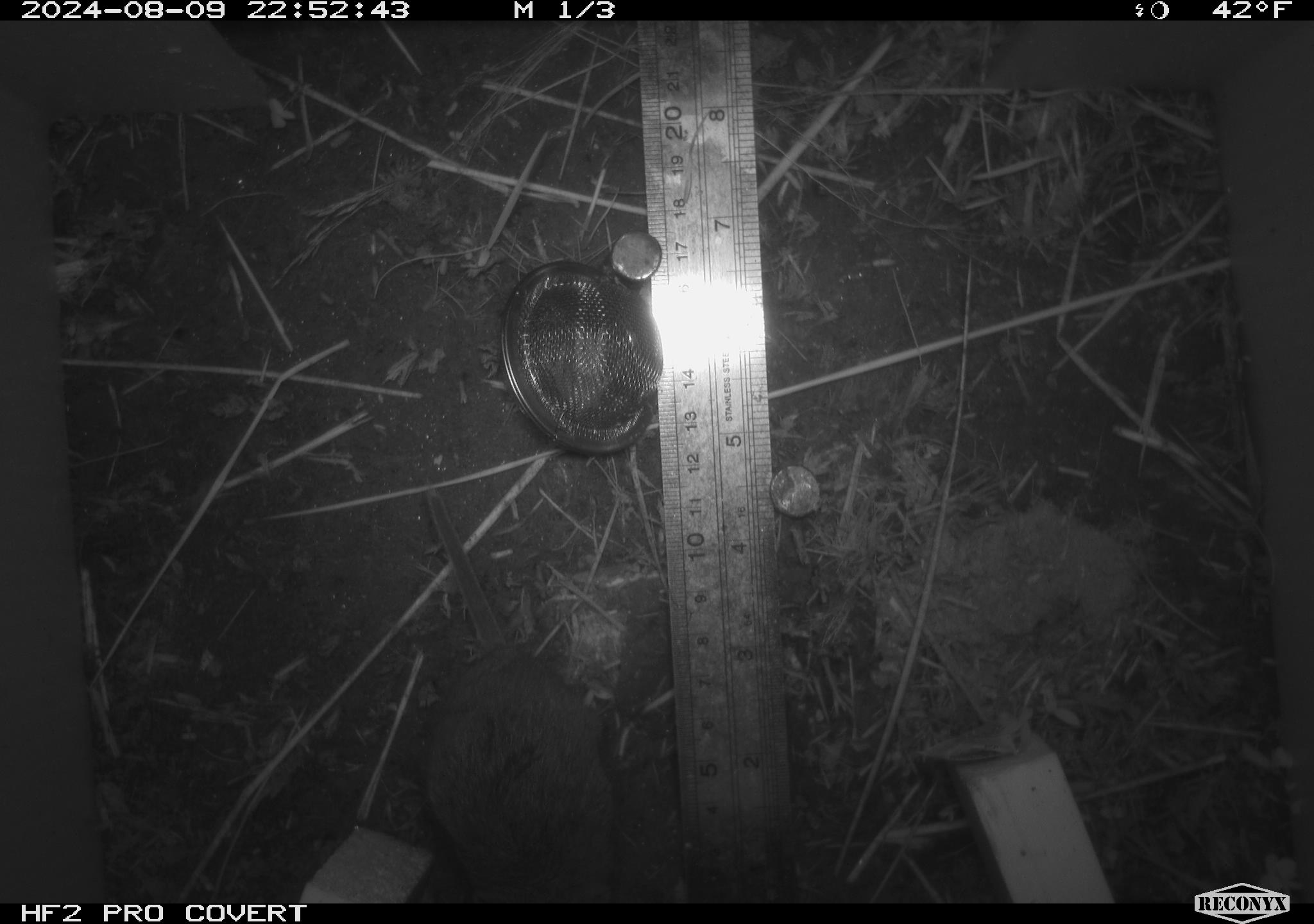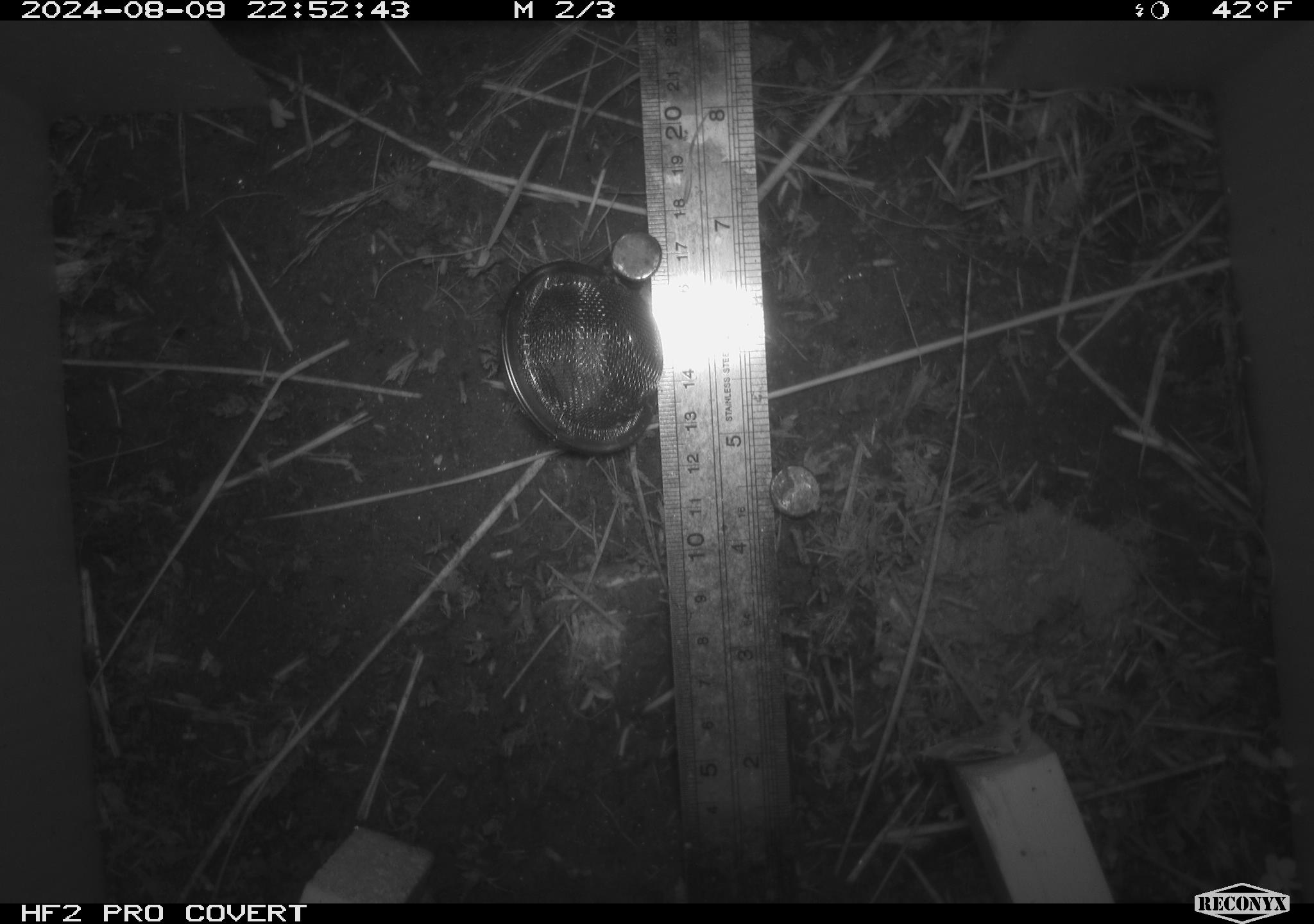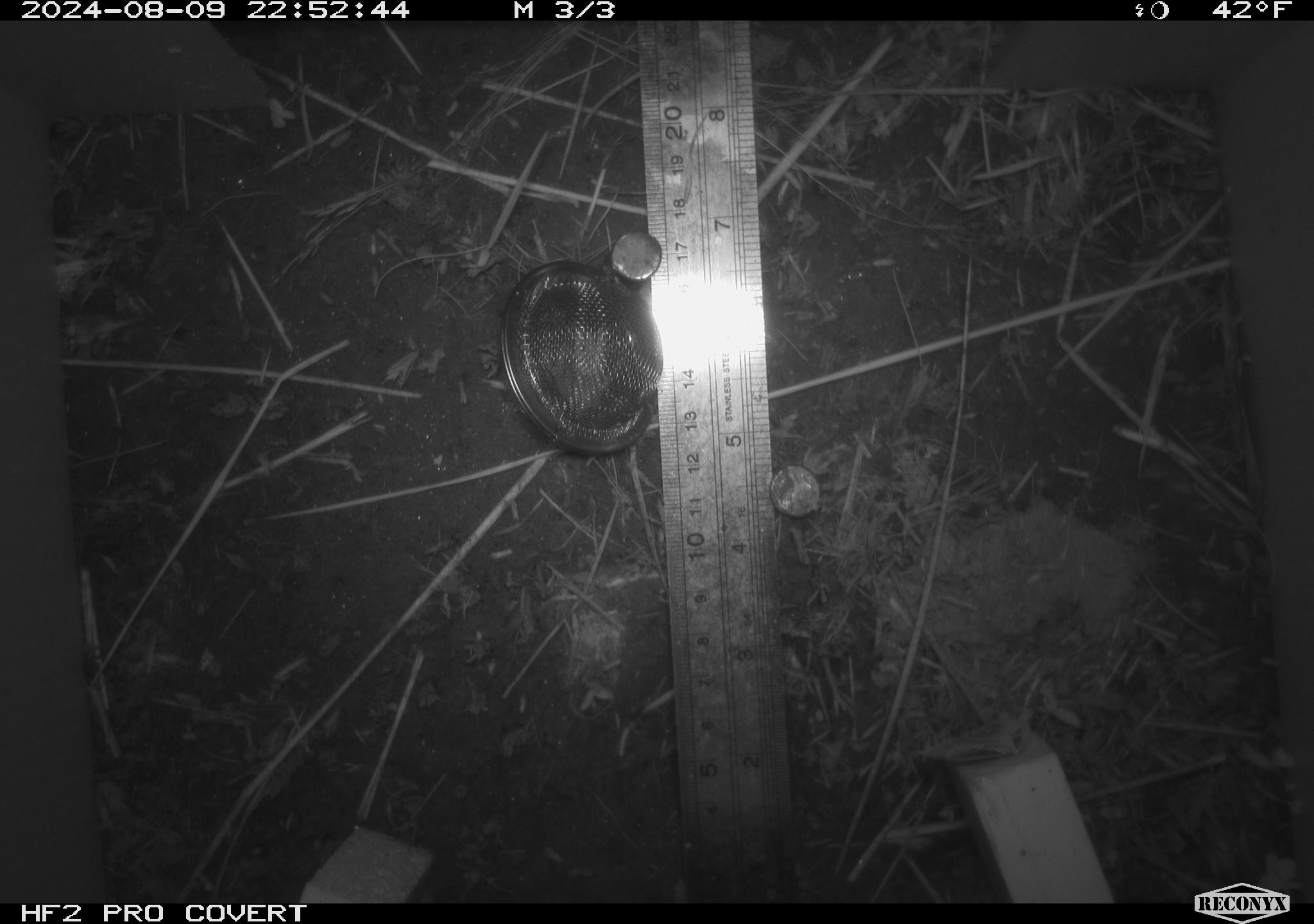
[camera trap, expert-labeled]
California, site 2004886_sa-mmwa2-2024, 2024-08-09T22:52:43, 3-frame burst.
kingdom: Animalia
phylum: Chordata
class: Mammalia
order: Rodentia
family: Cricetidae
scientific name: Arvicolinae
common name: voles, lemmings, and muskrats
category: arvicolinae subfamily